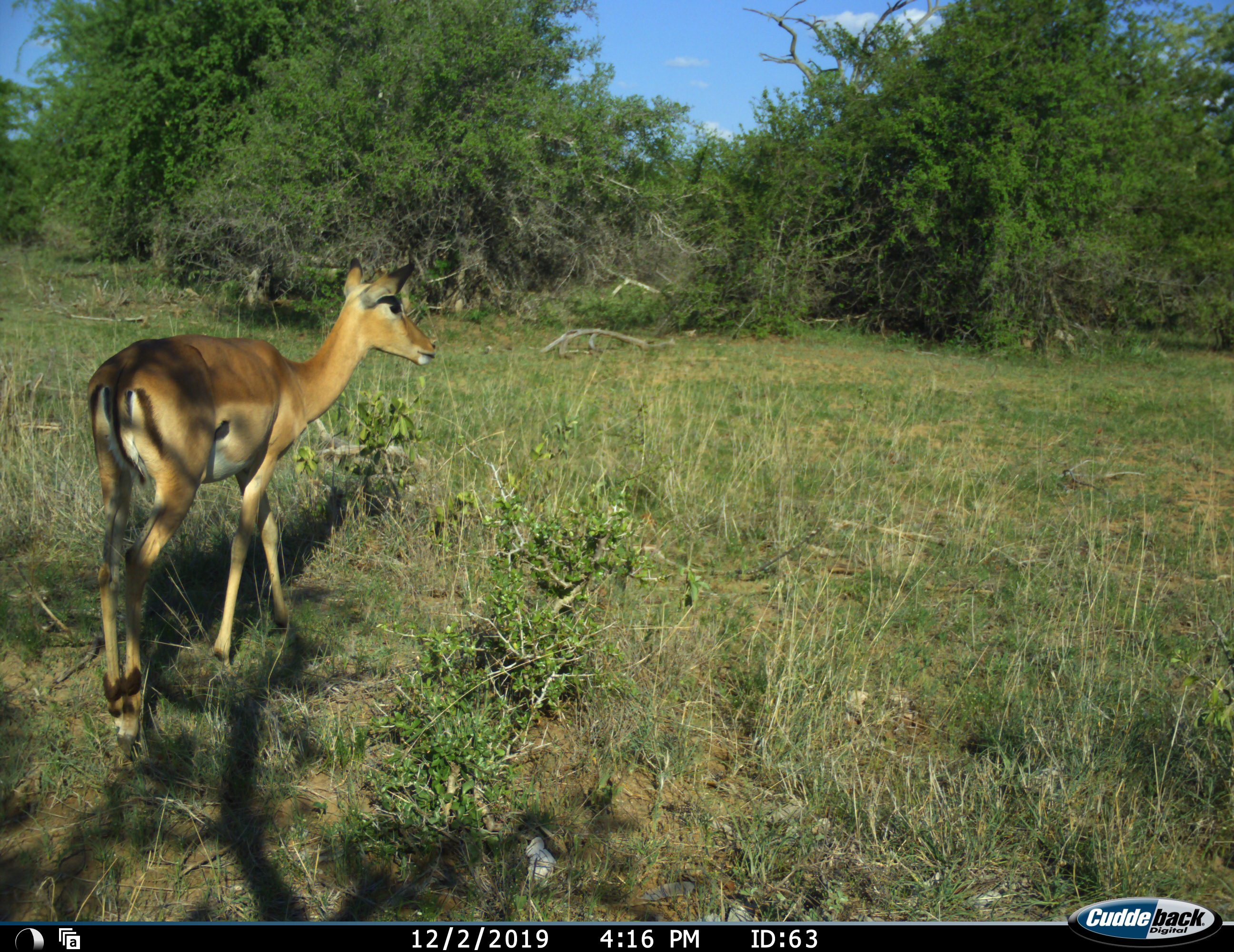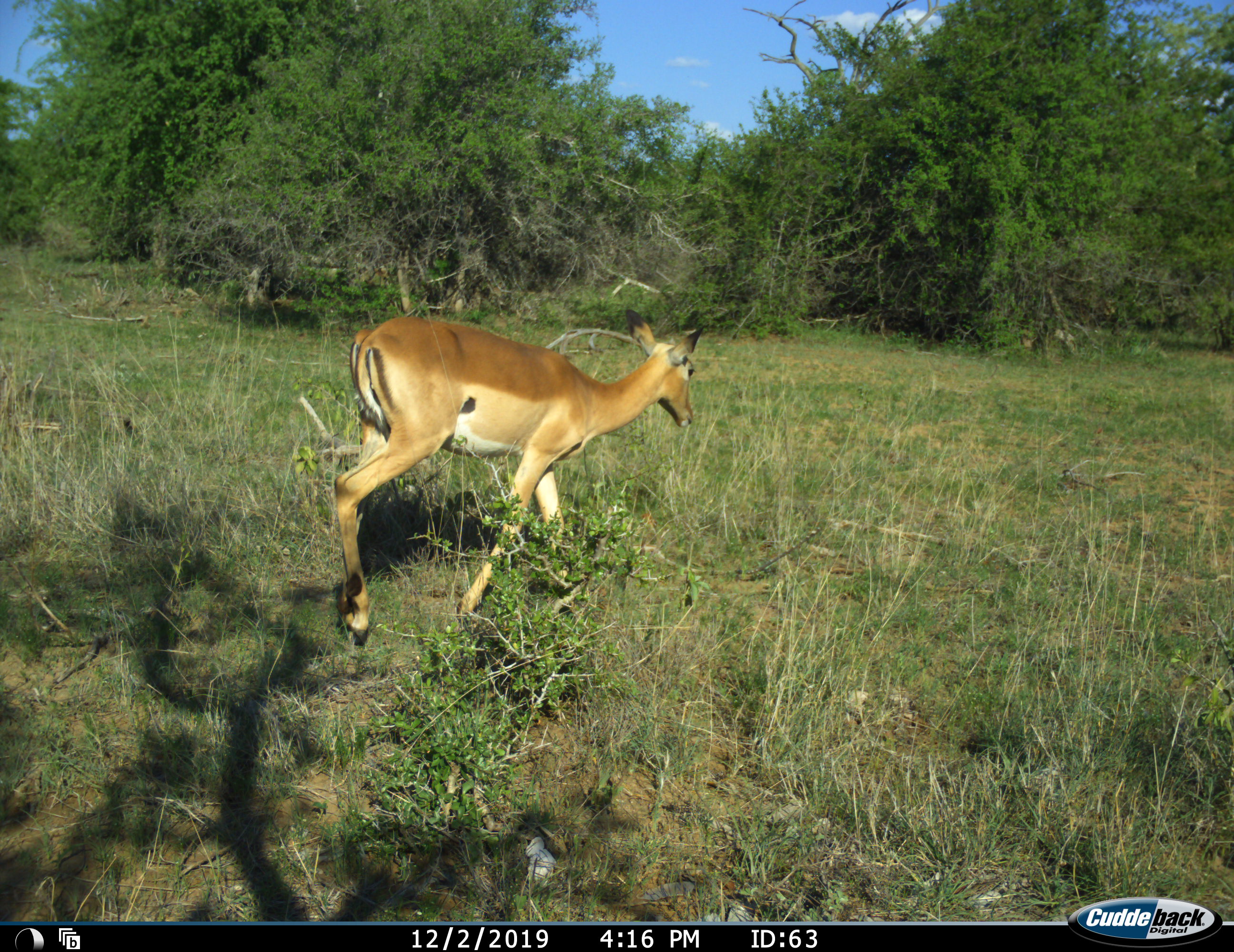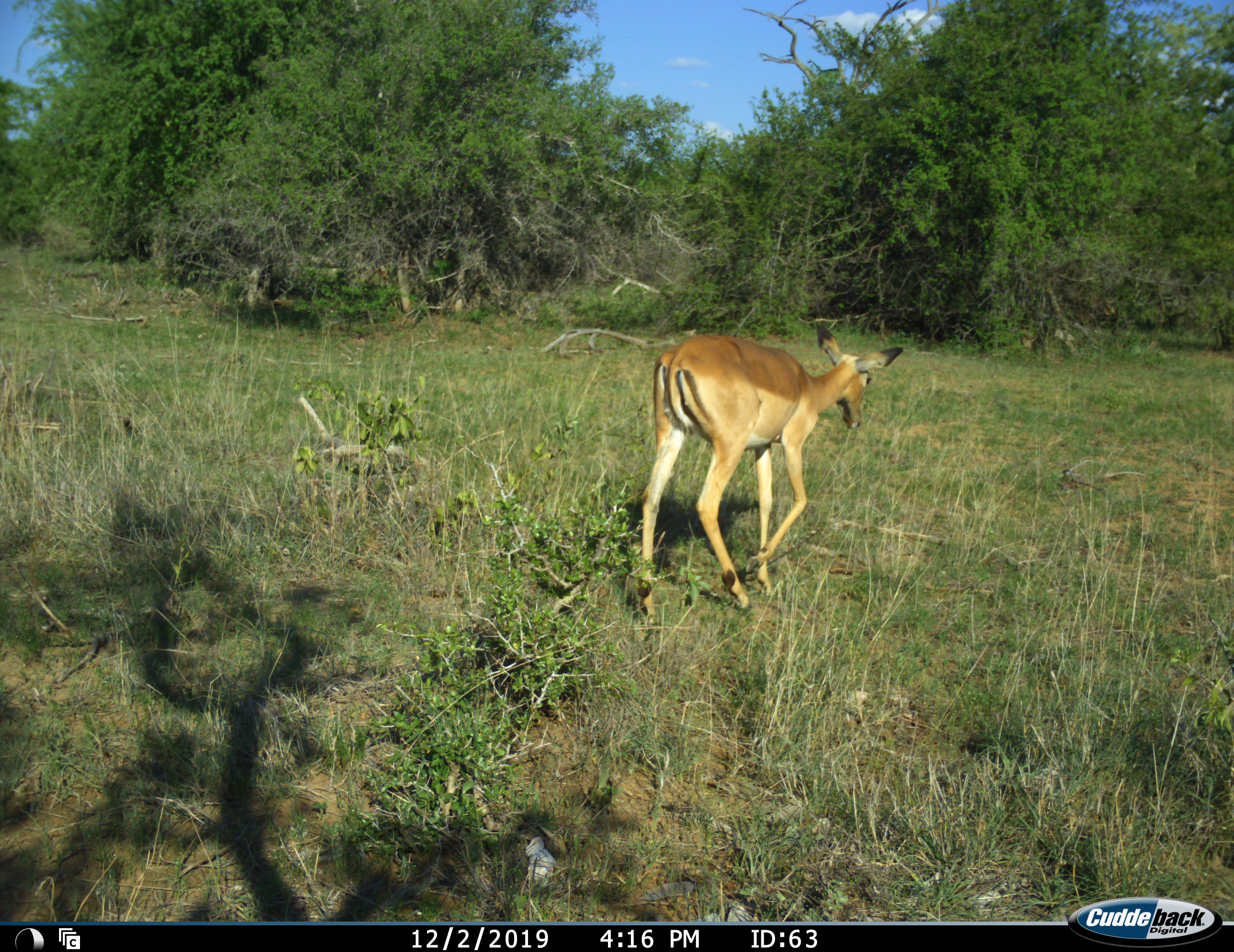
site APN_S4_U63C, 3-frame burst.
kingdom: Animalia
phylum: Chordata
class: Mammalia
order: Artiodactyla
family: Bovidae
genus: Aepyceros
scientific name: Aepyceros melampus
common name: impala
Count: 1.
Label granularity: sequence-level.